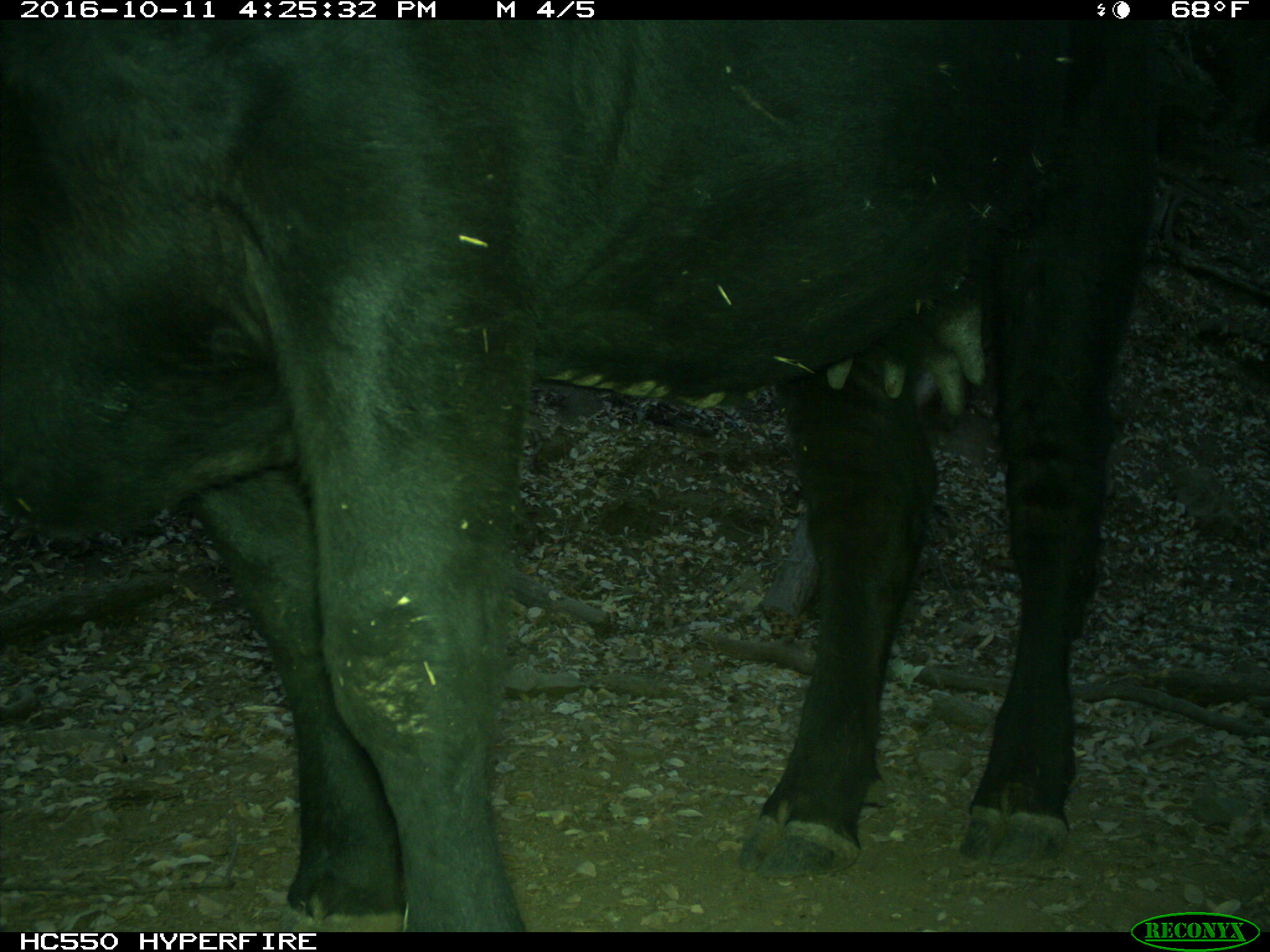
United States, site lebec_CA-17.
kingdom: Animalia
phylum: Chordata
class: Mammalia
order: Artiodactyla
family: Bovidae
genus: Bos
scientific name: Bos taurus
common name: domestic cow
Bos taurus (domestic cow).